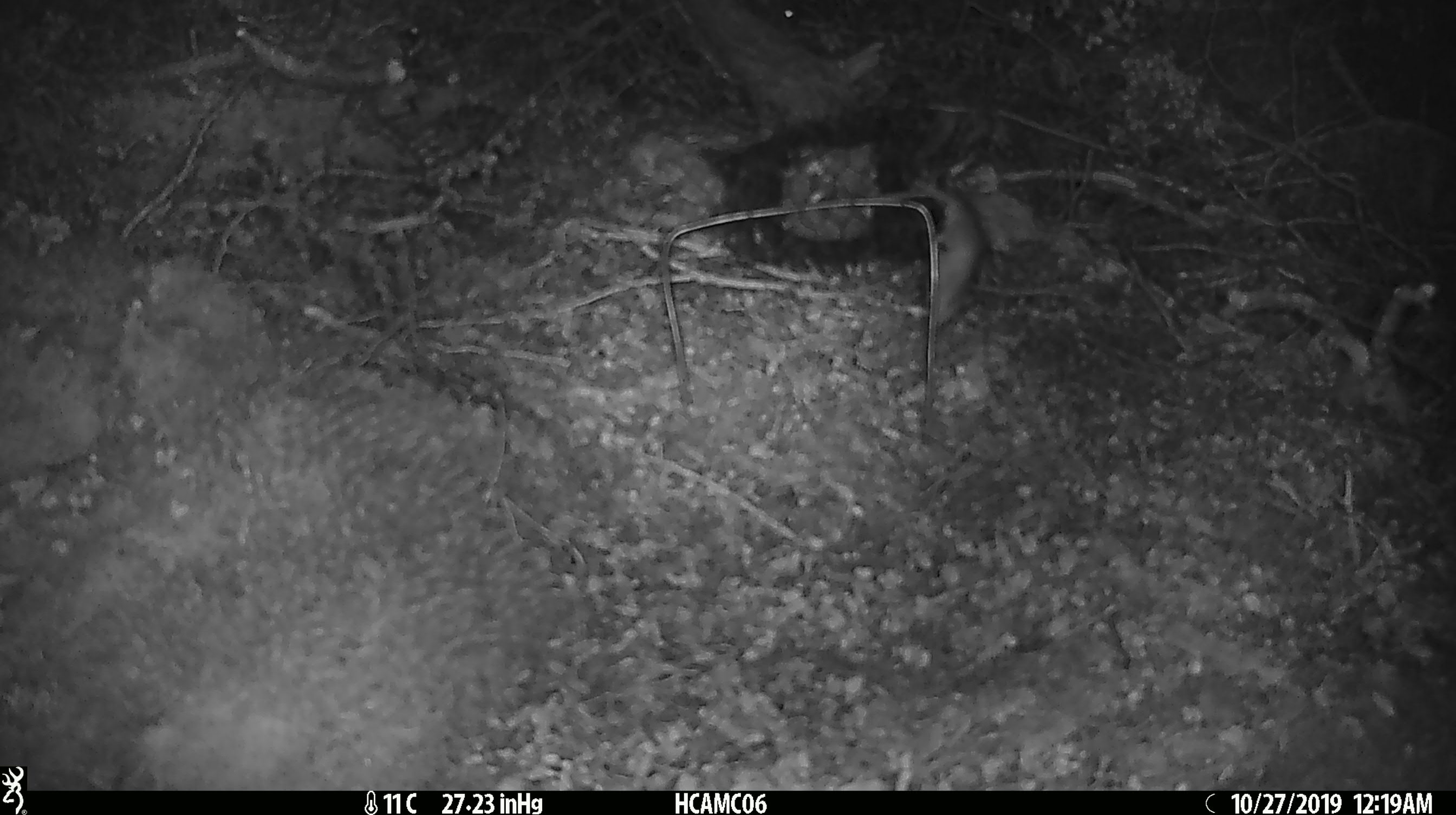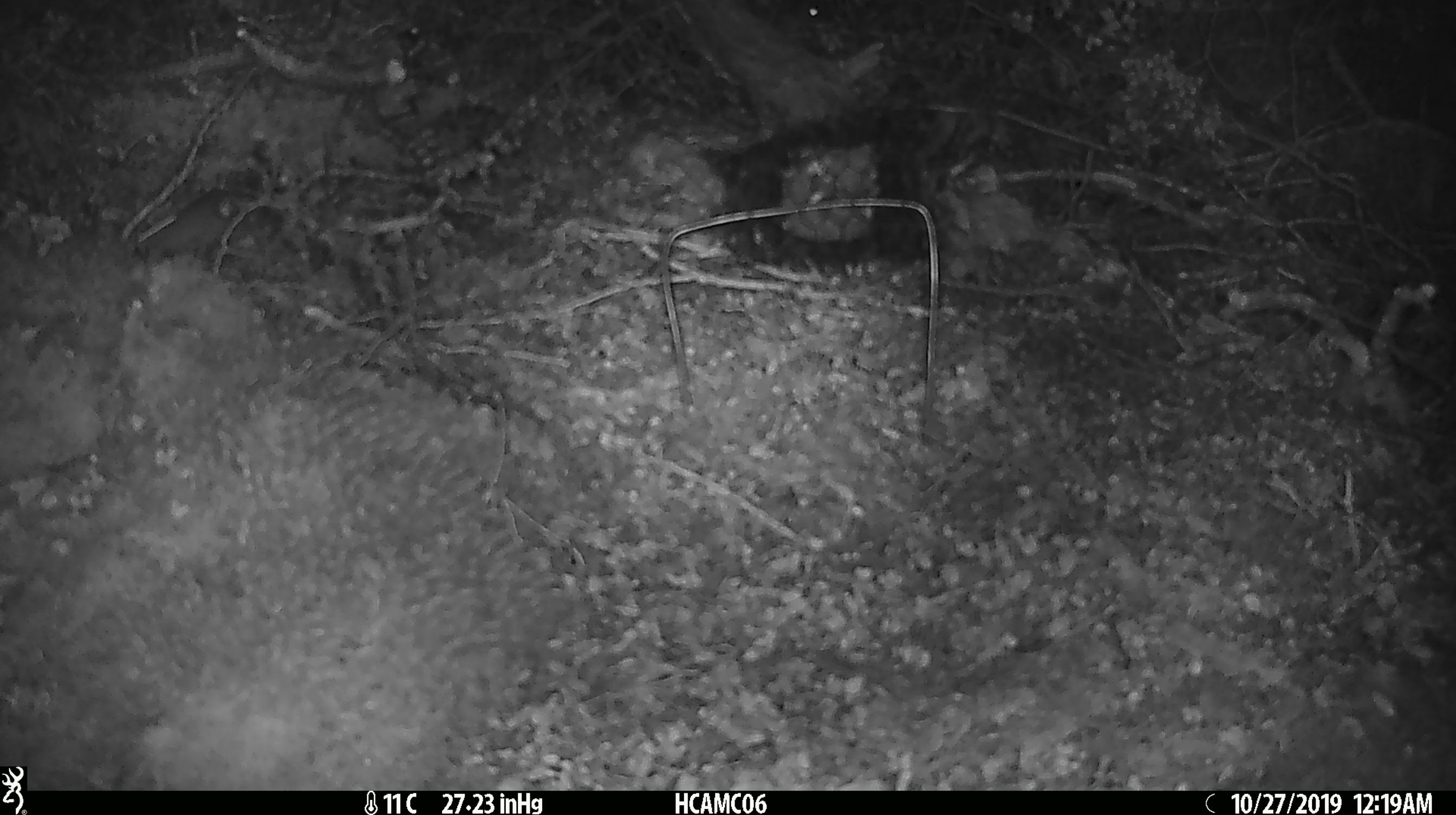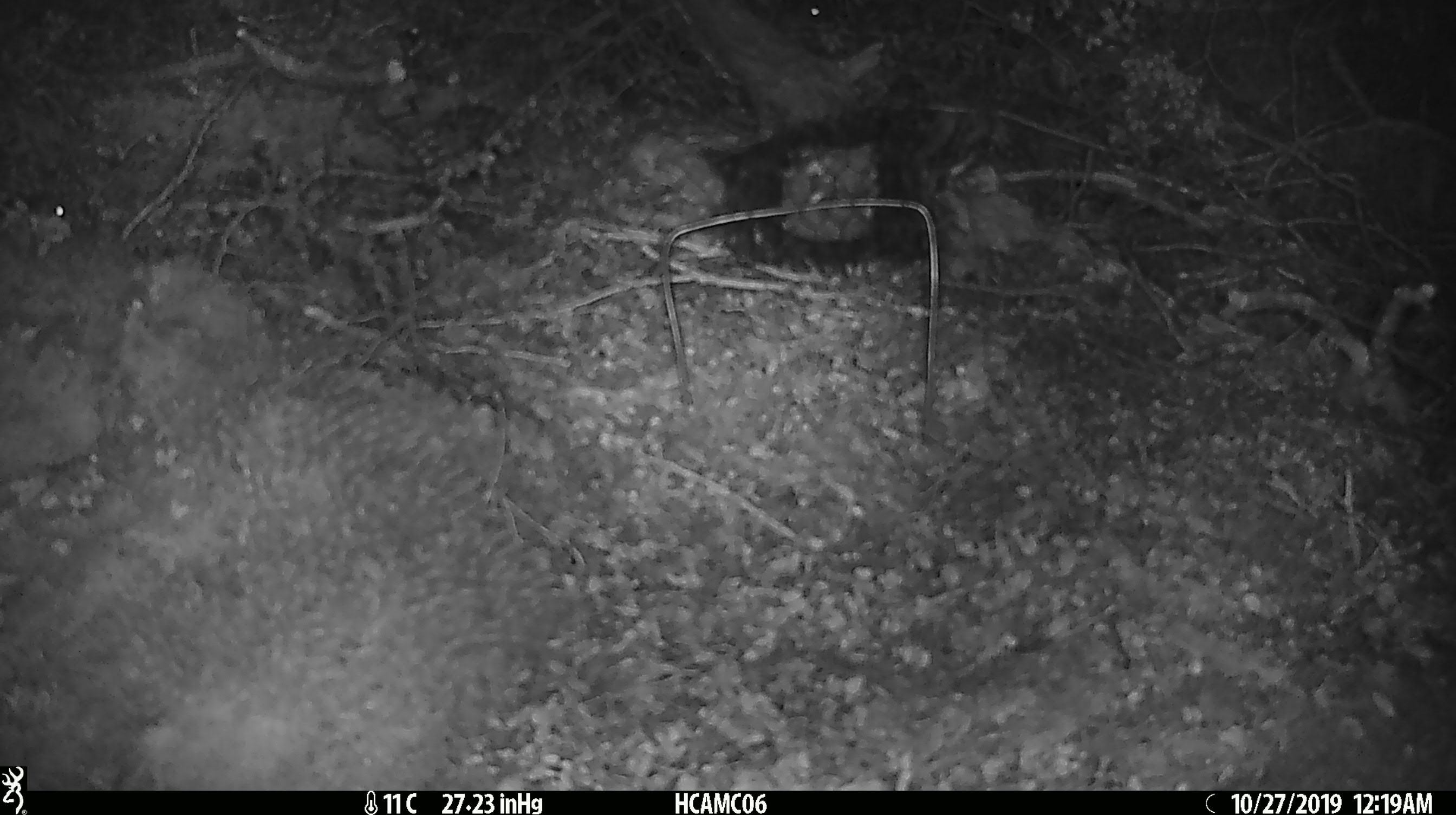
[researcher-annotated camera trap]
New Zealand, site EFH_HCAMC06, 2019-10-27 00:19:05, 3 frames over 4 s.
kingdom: Animalia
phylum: Chordata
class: Mammalia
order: Rodentia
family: Muridae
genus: Mus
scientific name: Mus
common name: mouse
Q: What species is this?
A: Mouse (Mus).